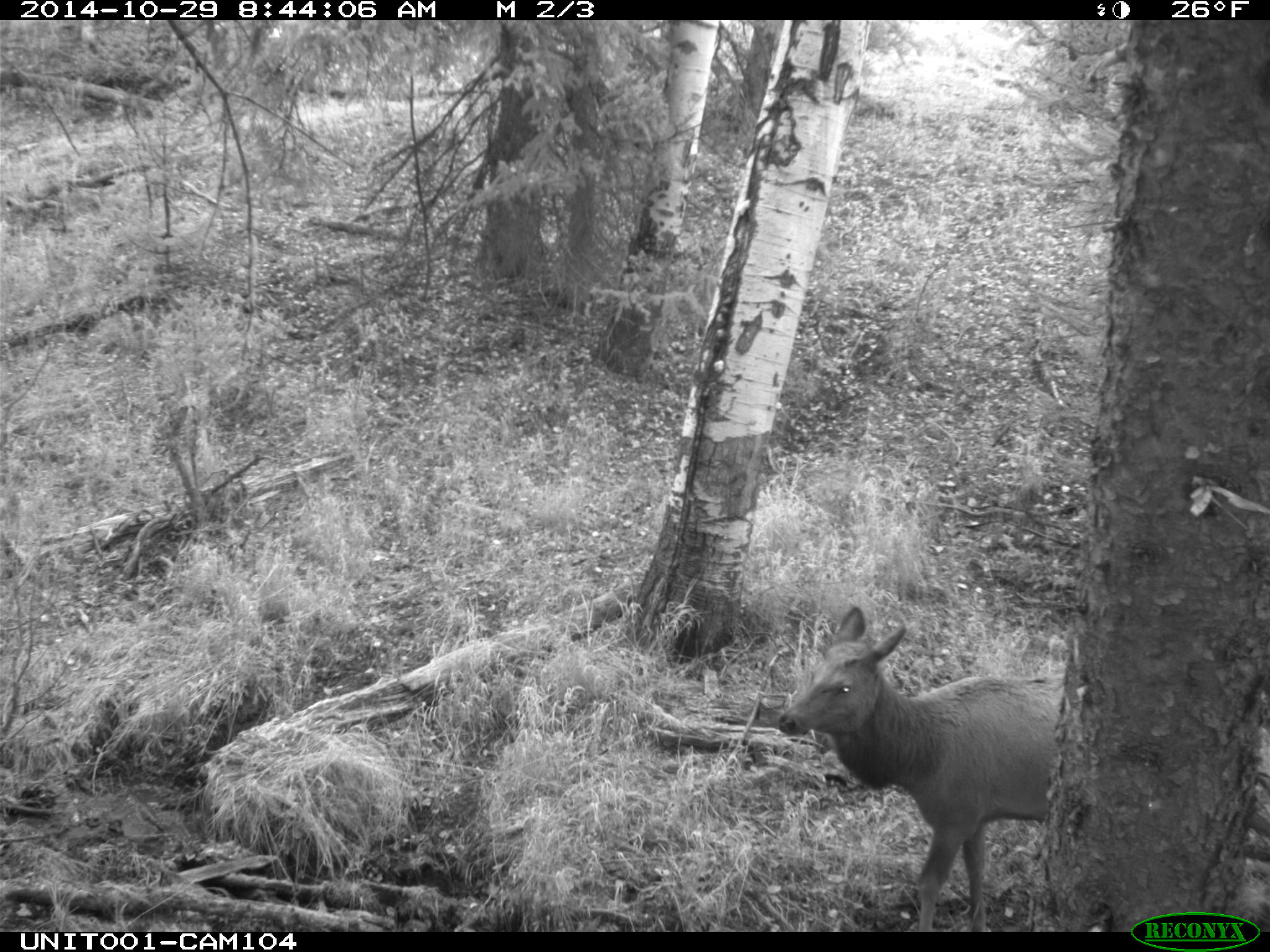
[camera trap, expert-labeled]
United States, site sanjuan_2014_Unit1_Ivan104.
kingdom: Animalia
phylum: Chordata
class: Mammalia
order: Artiodactyla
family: Cervidae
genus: Cervus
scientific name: Cervus elaphus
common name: red deer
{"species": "Cervus elaphus (red deer)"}